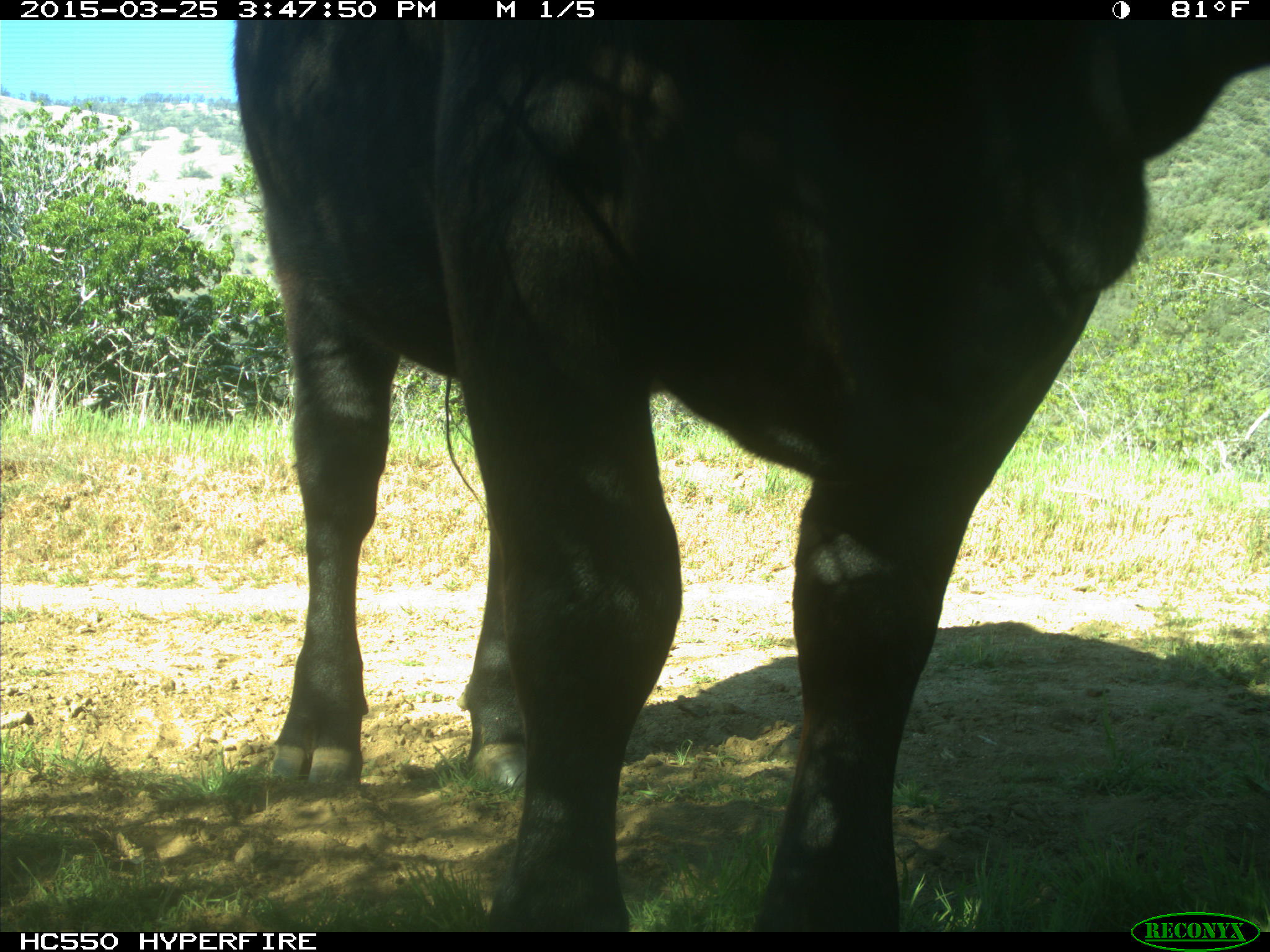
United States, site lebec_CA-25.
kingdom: Animalia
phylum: Chordata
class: Mammalia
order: Artiodactyla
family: Bovidae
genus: Bos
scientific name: Bos taurus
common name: domestic cow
Bos taurus (domestic cow).